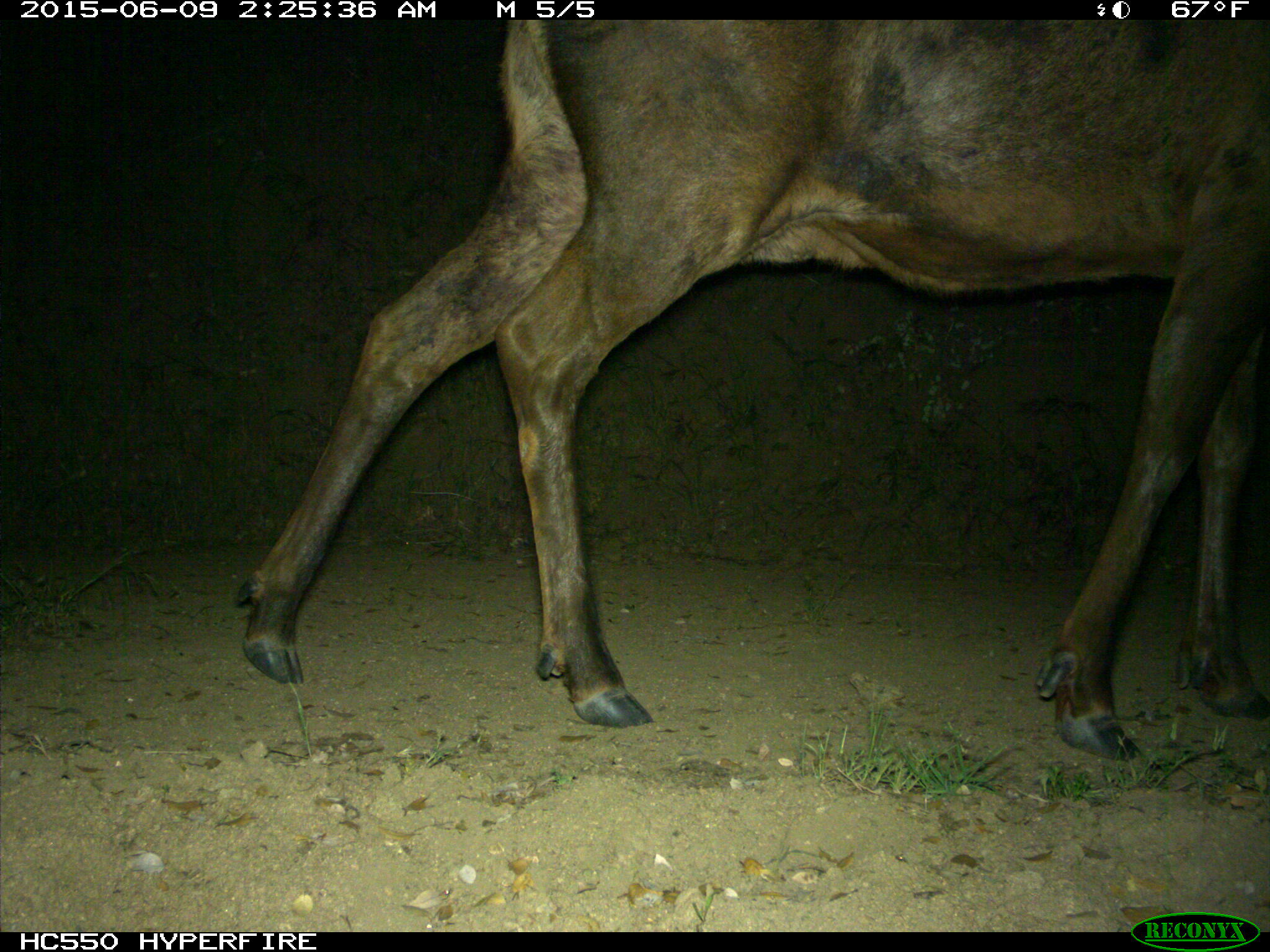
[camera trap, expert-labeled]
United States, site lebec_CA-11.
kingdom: Animalia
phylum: Chordata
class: Mammalia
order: Artiodactyla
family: Cervidae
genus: Cervus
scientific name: Cervus canadensis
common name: elk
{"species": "Cervus canadensis (elk)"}